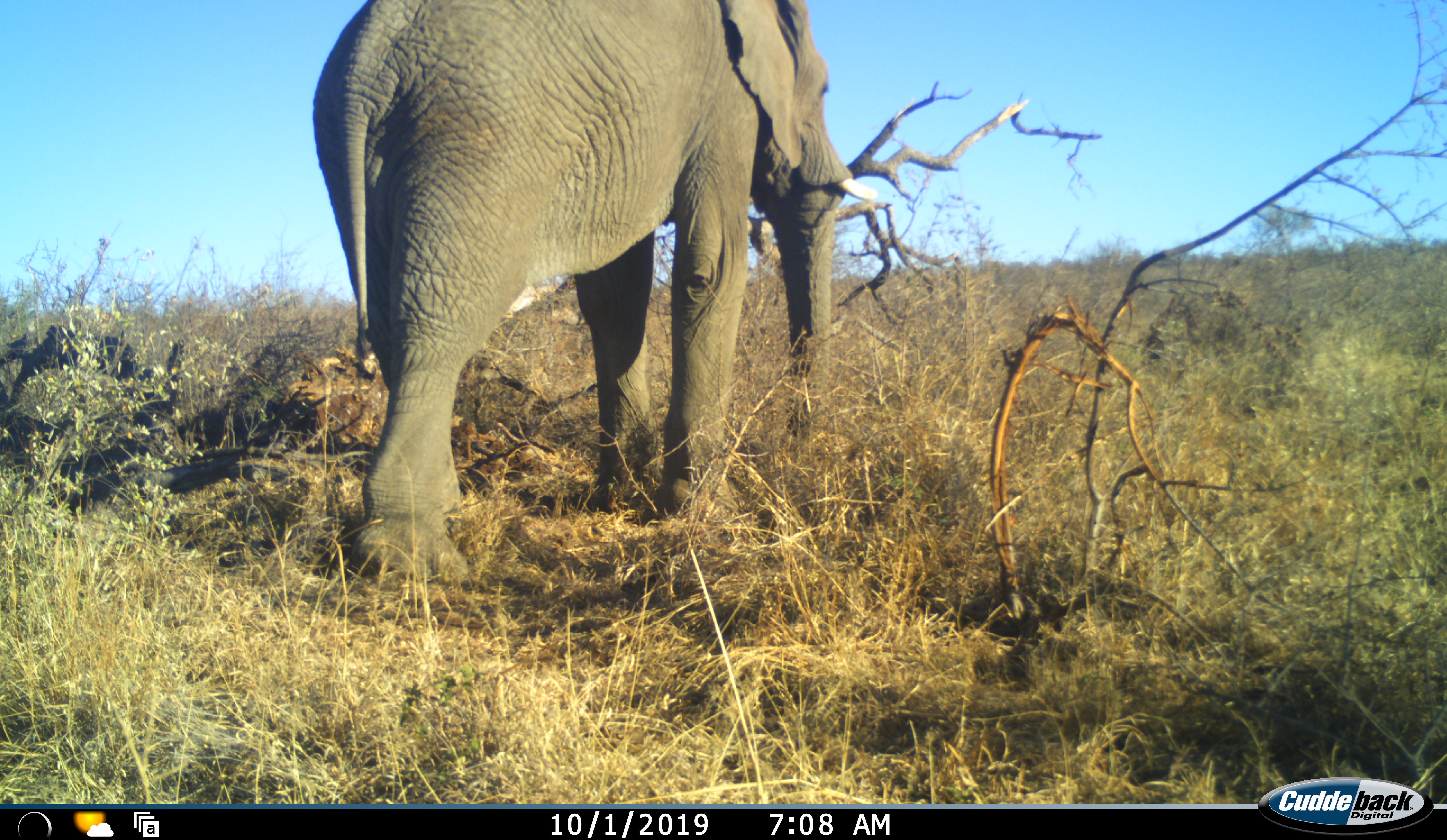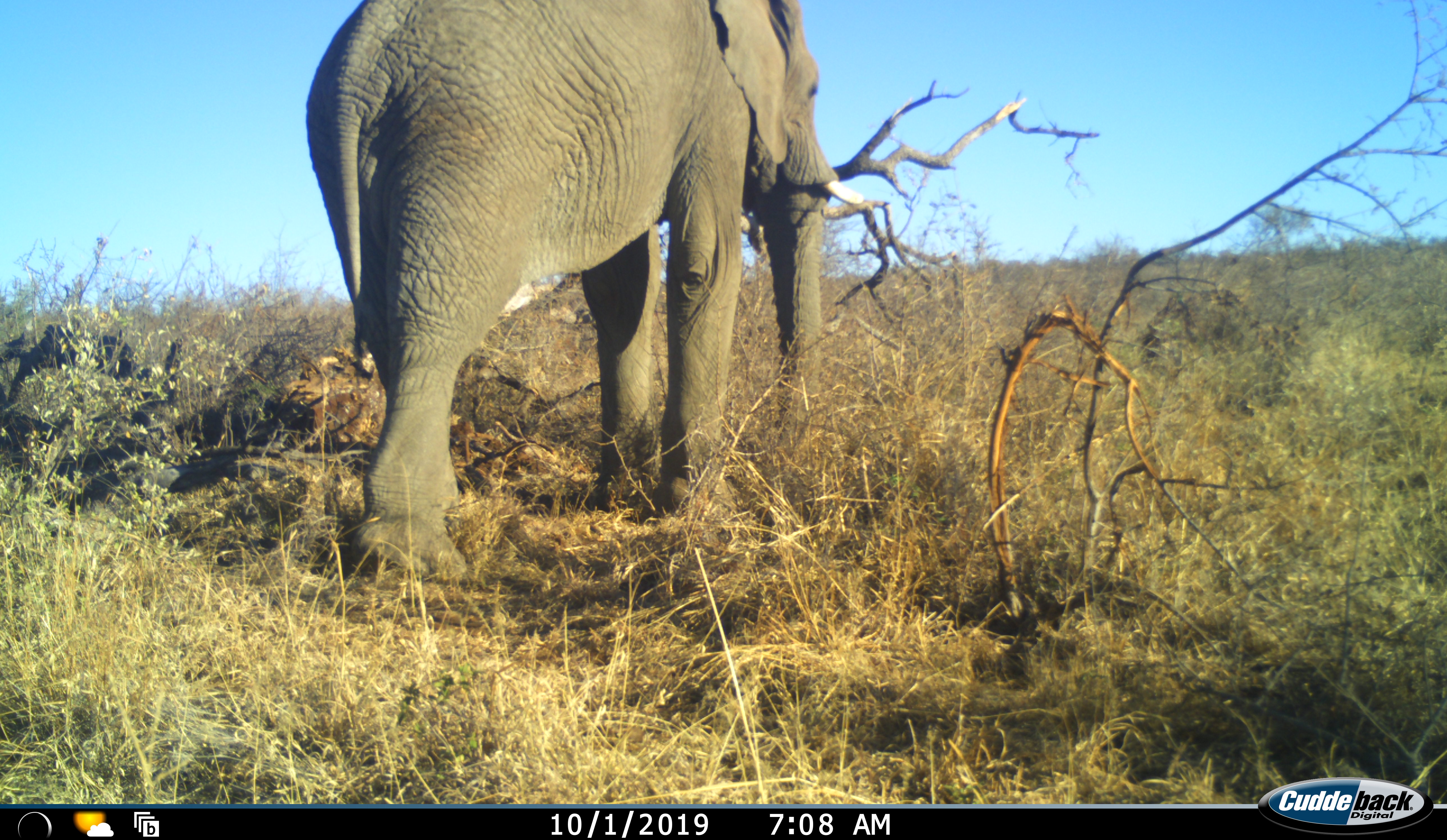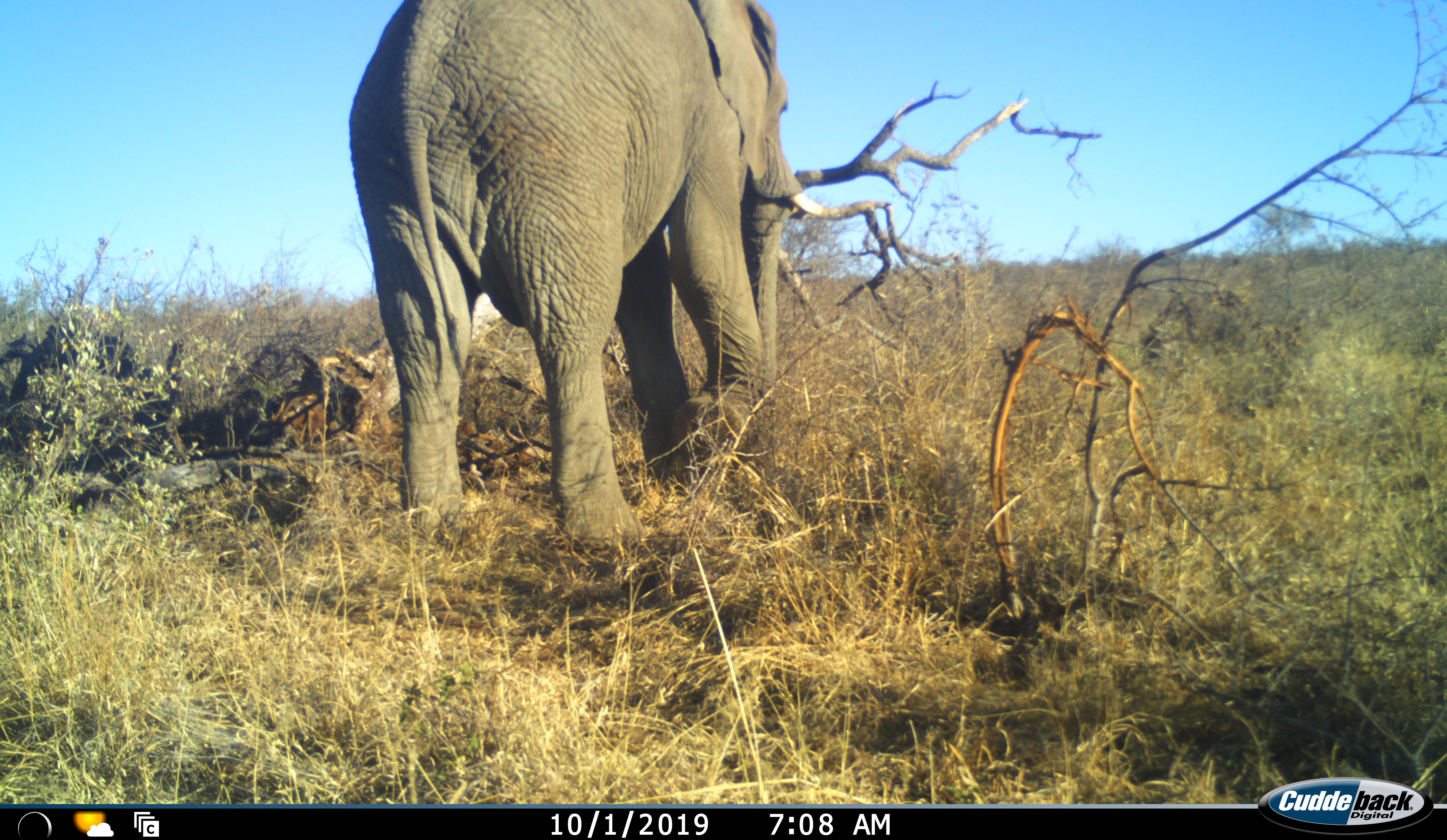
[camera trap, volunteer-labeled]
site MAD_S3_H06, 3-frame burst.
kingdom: Animalia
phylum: Chordata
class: Mammalia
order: Proboscidea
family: Elephantidae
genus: Loxodonta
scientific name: Loxodonta africana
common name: african bush elephant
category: elephant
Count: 1.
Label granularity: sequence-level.